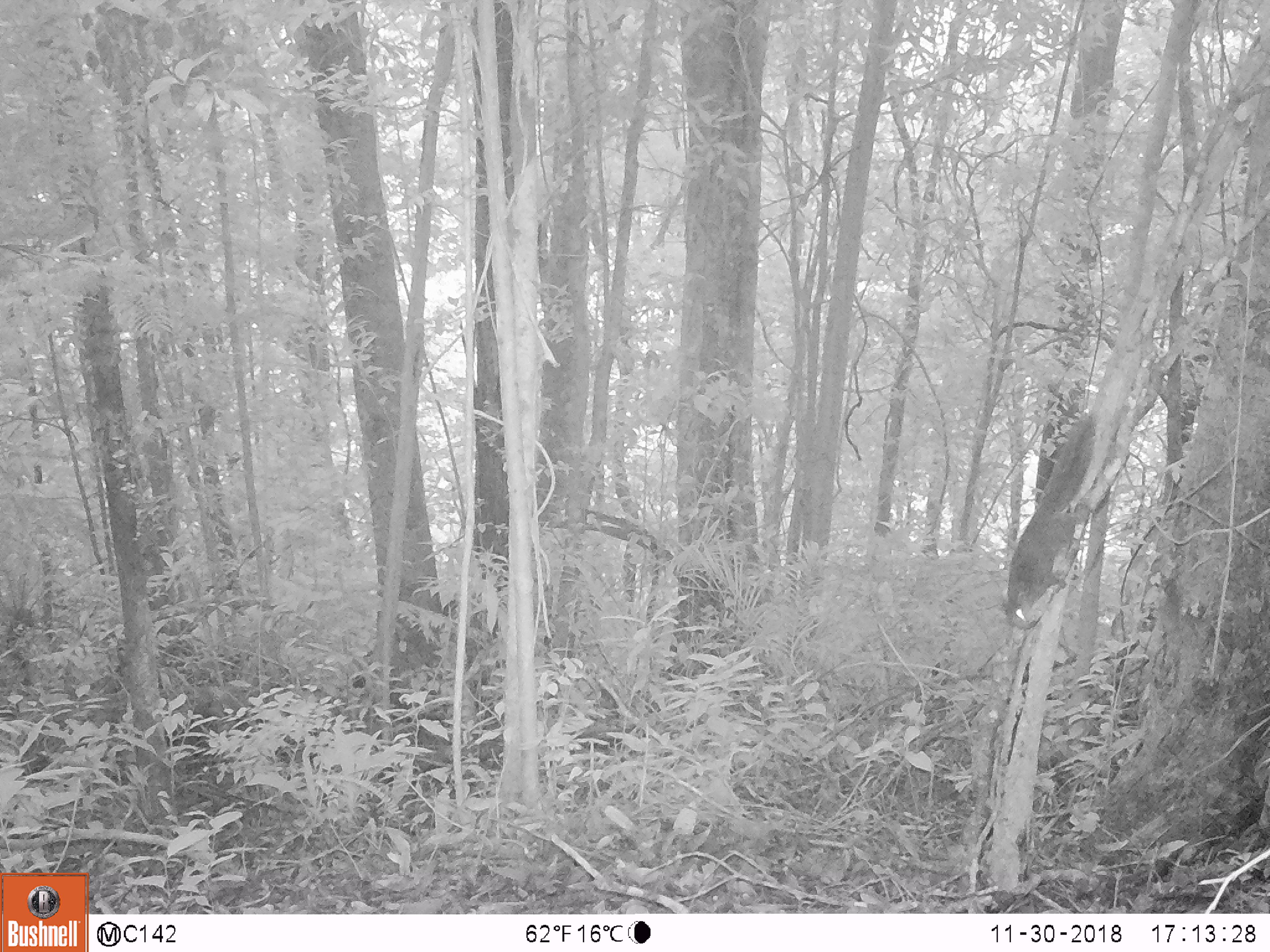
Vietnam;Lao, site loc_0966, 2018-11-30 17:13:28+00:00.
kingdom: Animalia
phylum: Chordata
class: Mammalia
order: Rodentia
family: Sciuridae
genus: Sciurus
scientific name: Sciurus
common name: squirrel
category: unidentified squirrel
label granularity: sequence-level